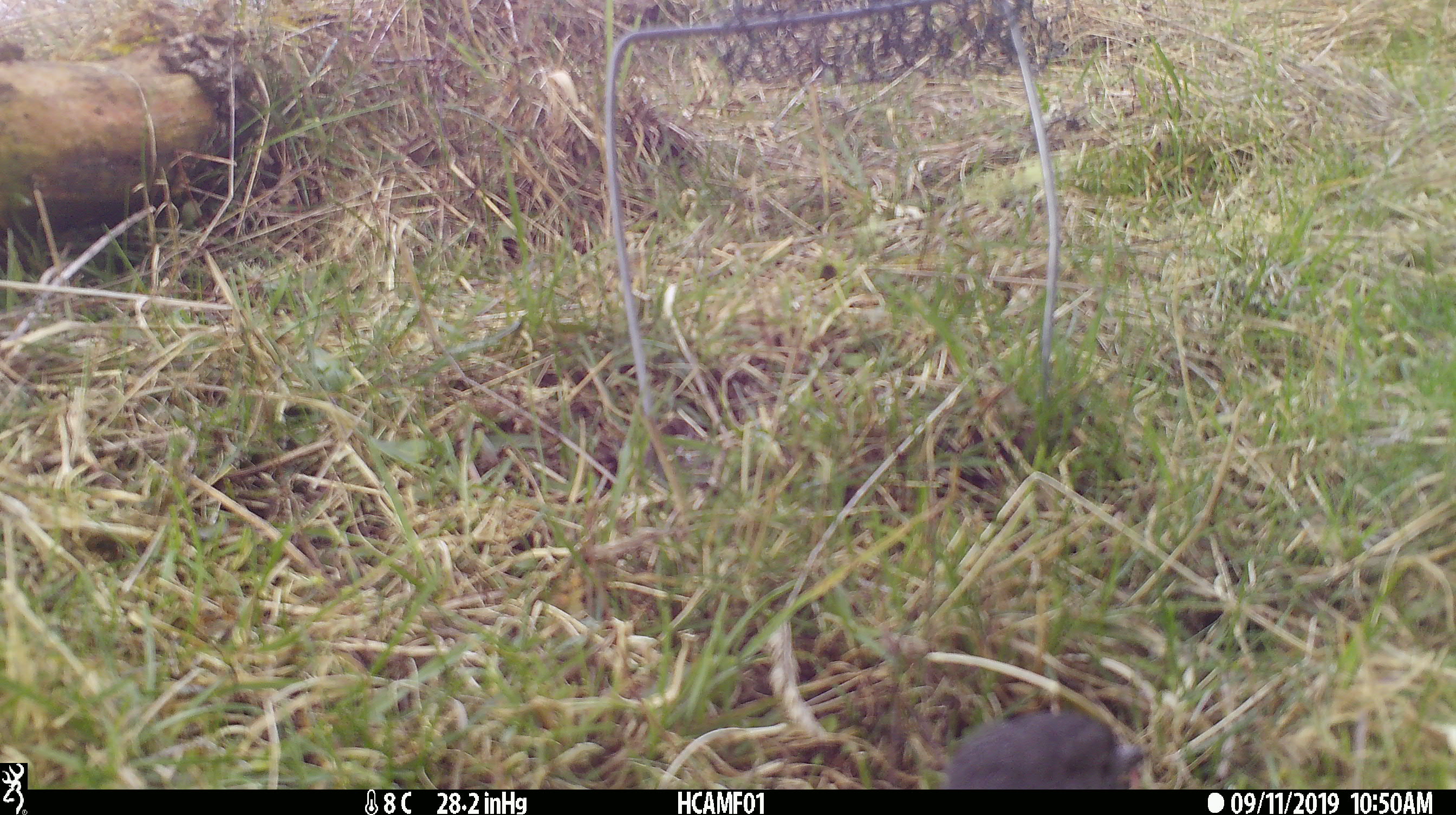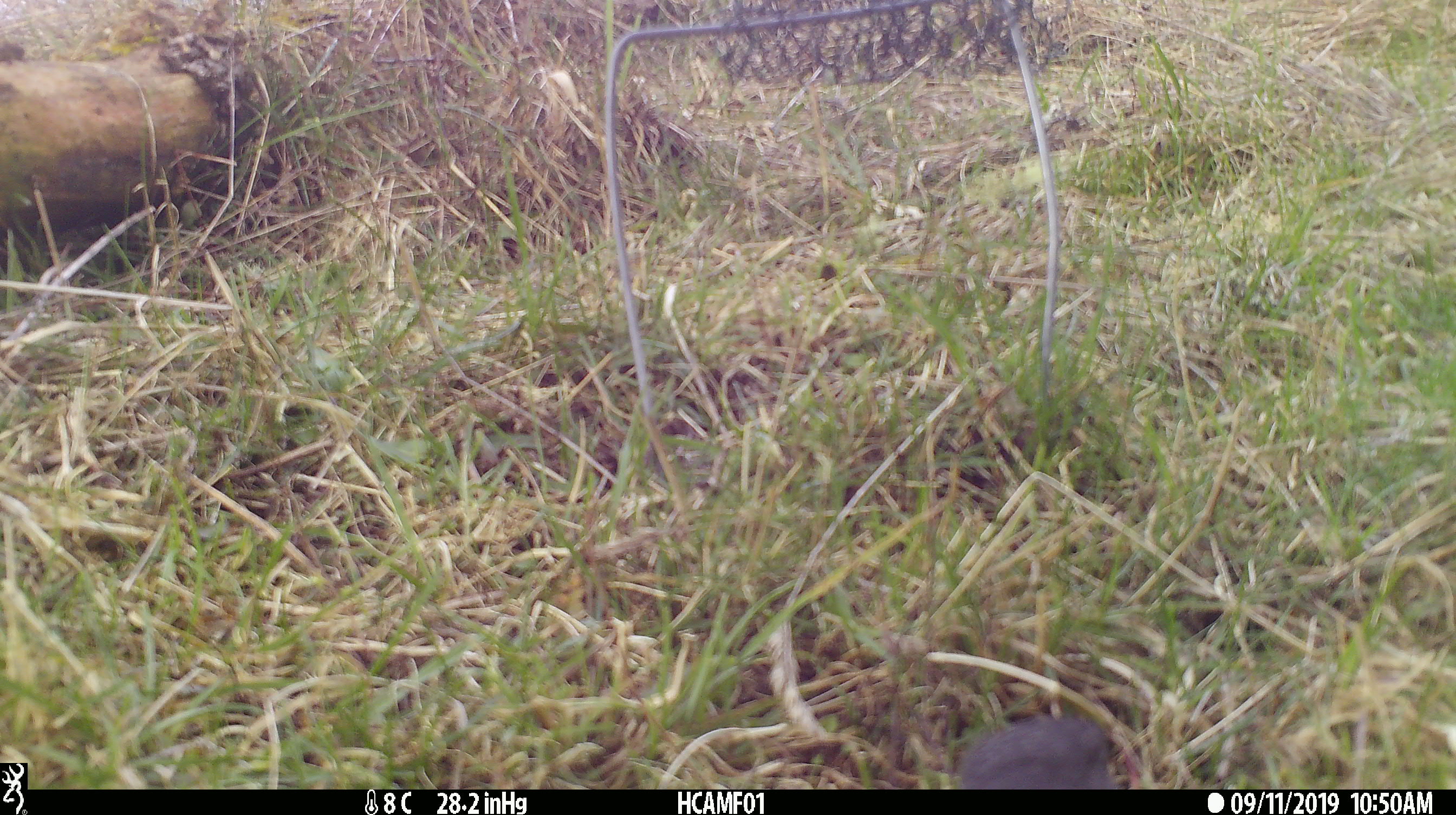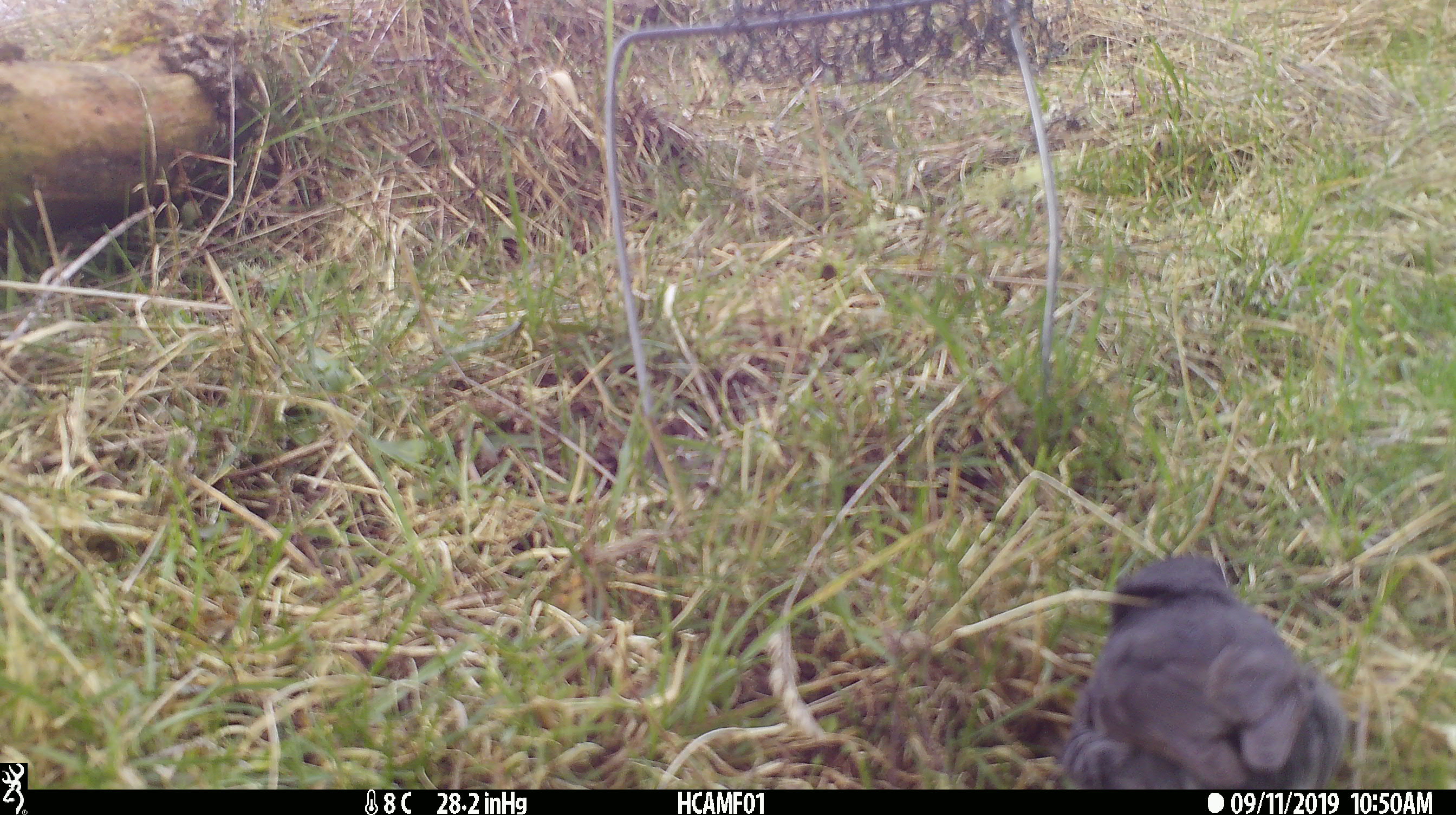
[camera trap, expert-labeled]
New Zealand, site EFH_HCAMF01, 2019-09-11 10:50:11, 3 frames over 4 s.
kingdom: Animalia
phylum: Chordata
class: Aves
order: Passeriformes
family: Petroicidae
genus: Petroica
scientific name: Petroica australis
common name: new zealand robin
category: robin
Robin (new zealand robin) (Petroica australis).